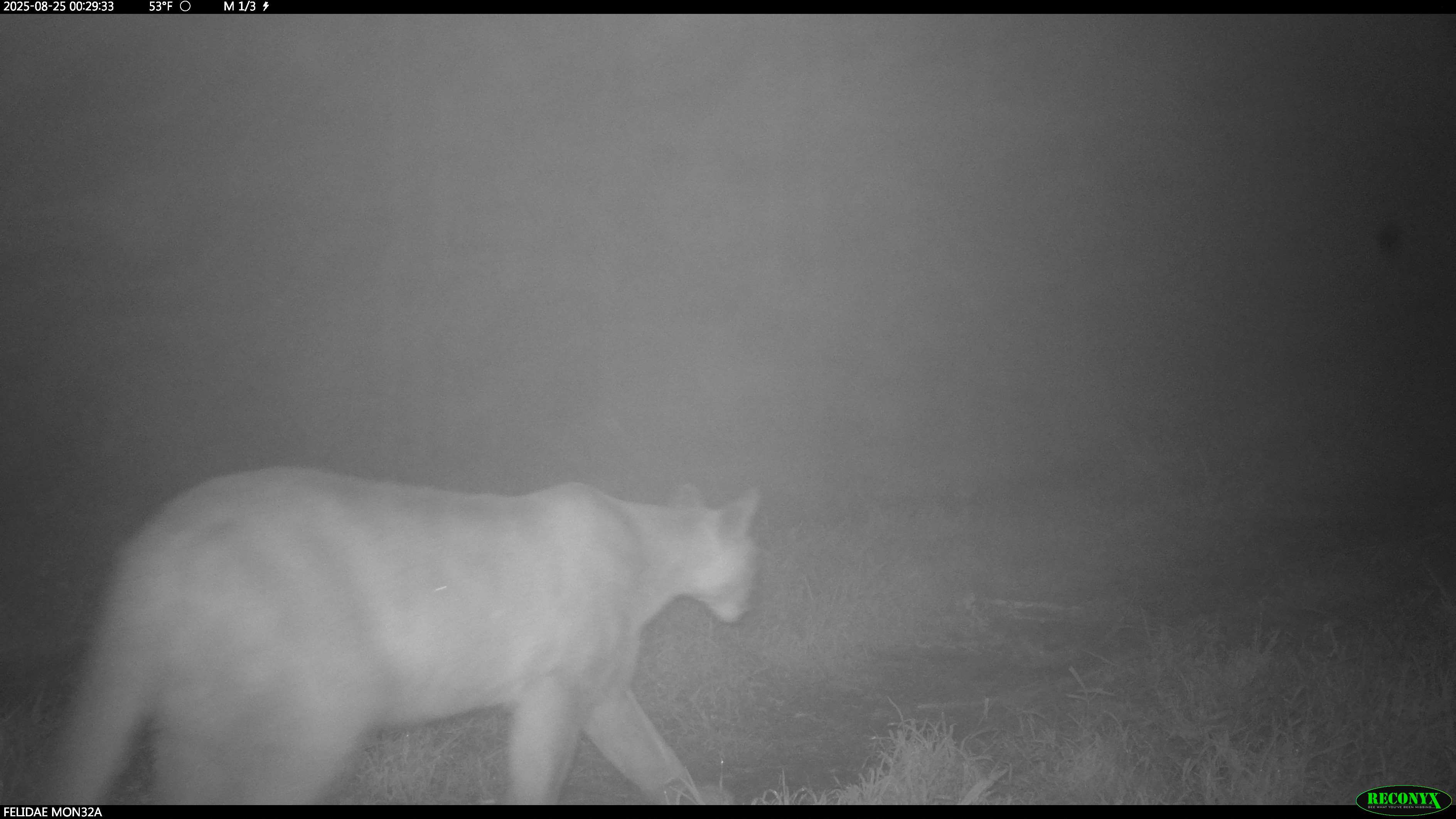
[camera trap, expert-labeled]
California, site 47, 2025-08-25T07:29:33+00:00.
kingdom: Animalia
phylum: Chordata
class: Mammalia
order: Carnivora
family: Felidae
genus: Puma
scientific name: Puma concolor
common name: puma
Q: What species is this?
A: Puma (Puma concolor).